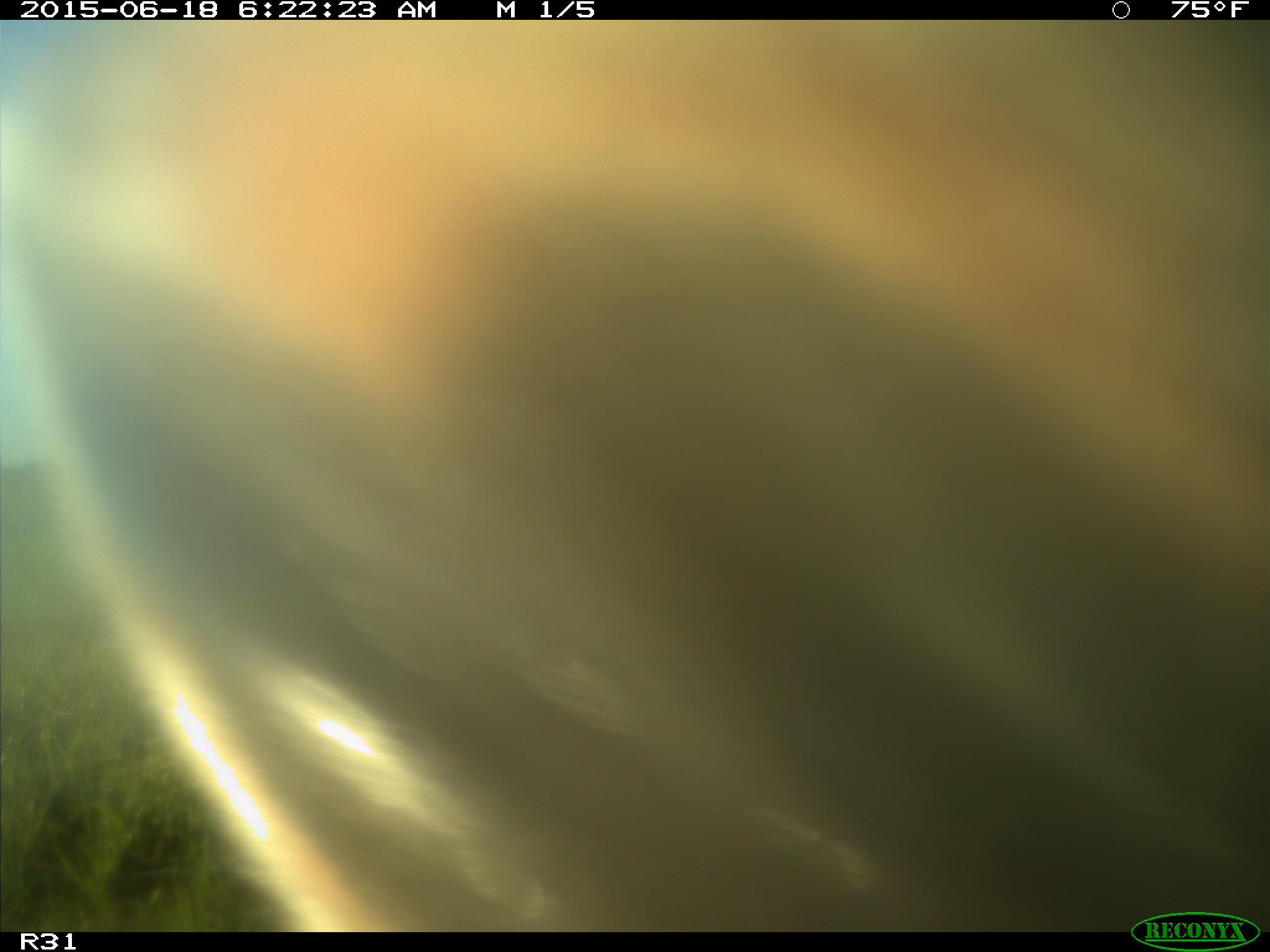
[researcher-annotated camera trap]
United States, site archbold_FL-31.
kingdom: Animalia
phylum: Chordata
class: Mammalia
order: Artiodactyla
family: Bovidae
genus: Bos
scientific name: Bos taurus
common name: domestic cow